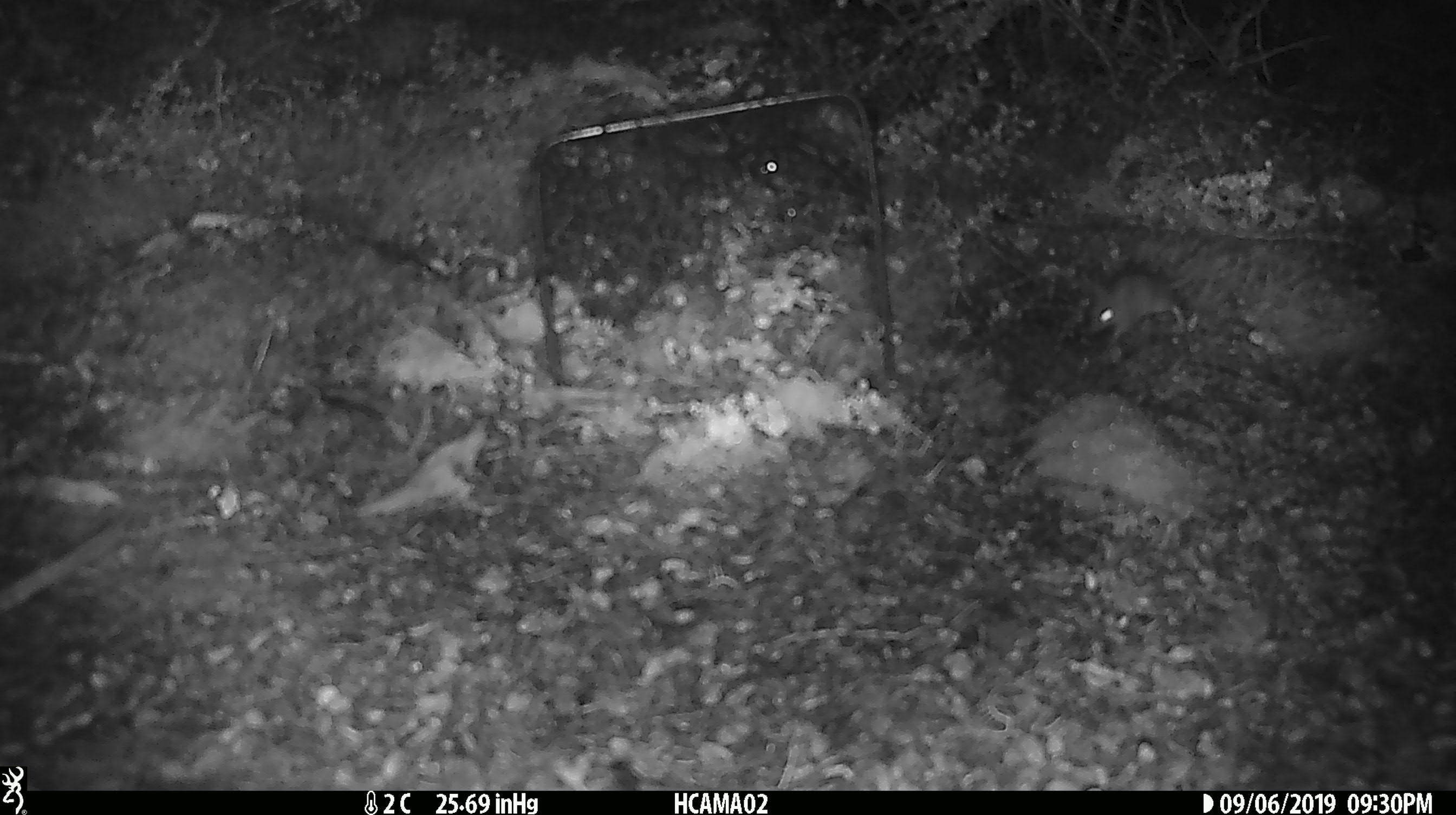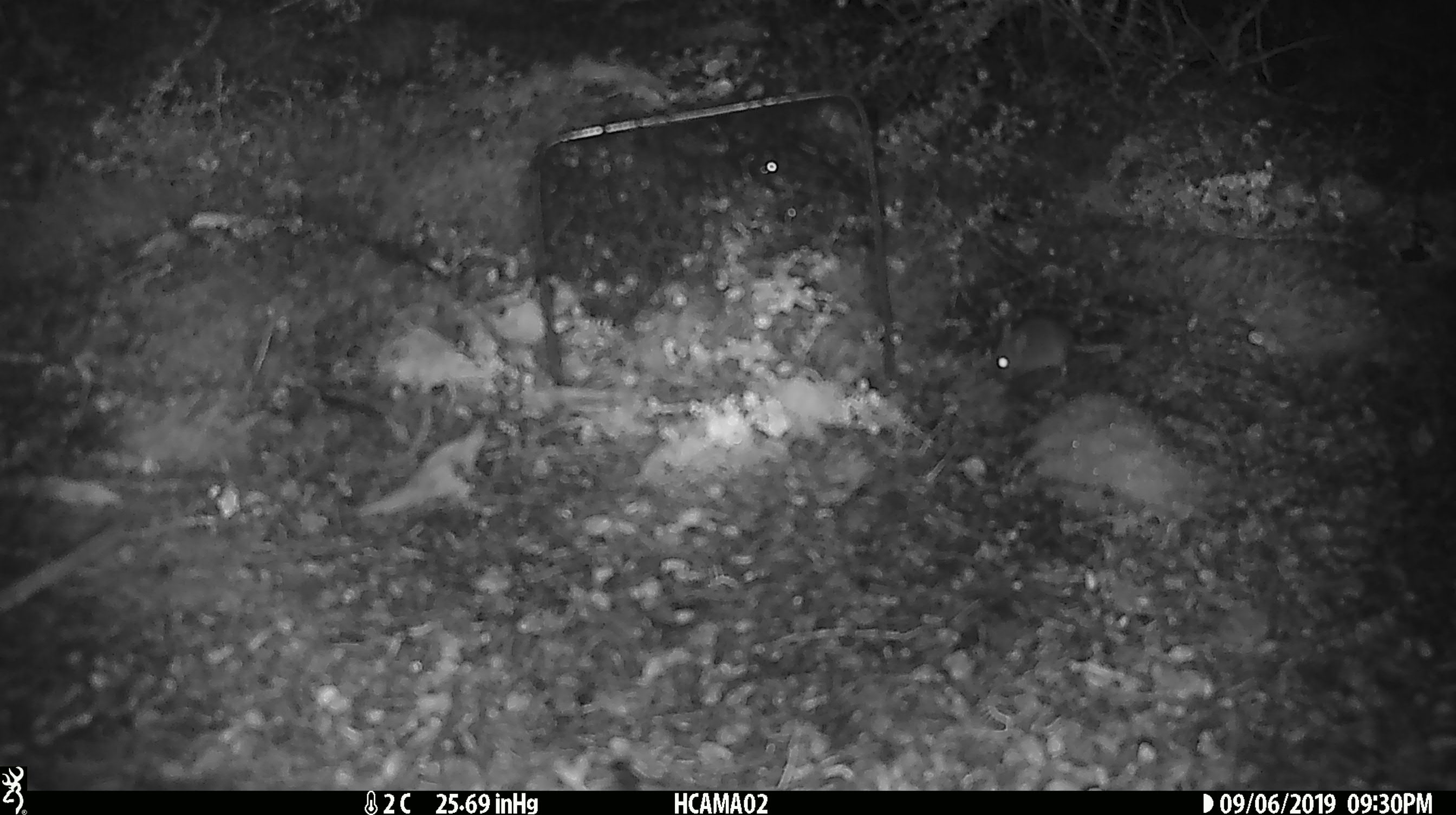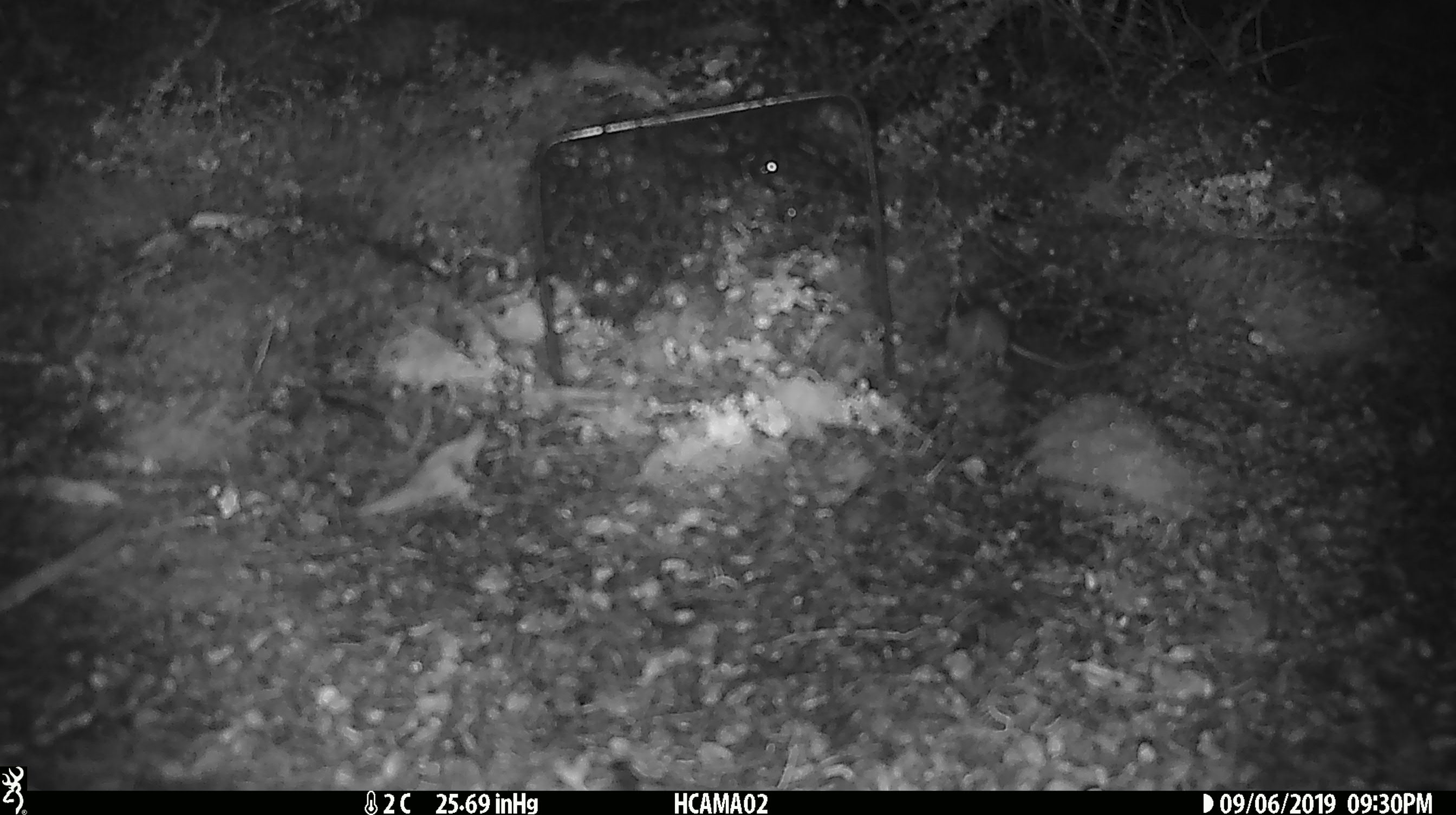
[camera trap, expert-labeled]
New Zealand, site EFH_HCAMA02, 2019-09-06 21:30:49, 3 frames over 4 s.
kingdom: Animalia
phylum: Chordata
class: Mammalia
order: Rodentia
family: Muridae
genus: Mus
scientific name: Mus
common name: mouse